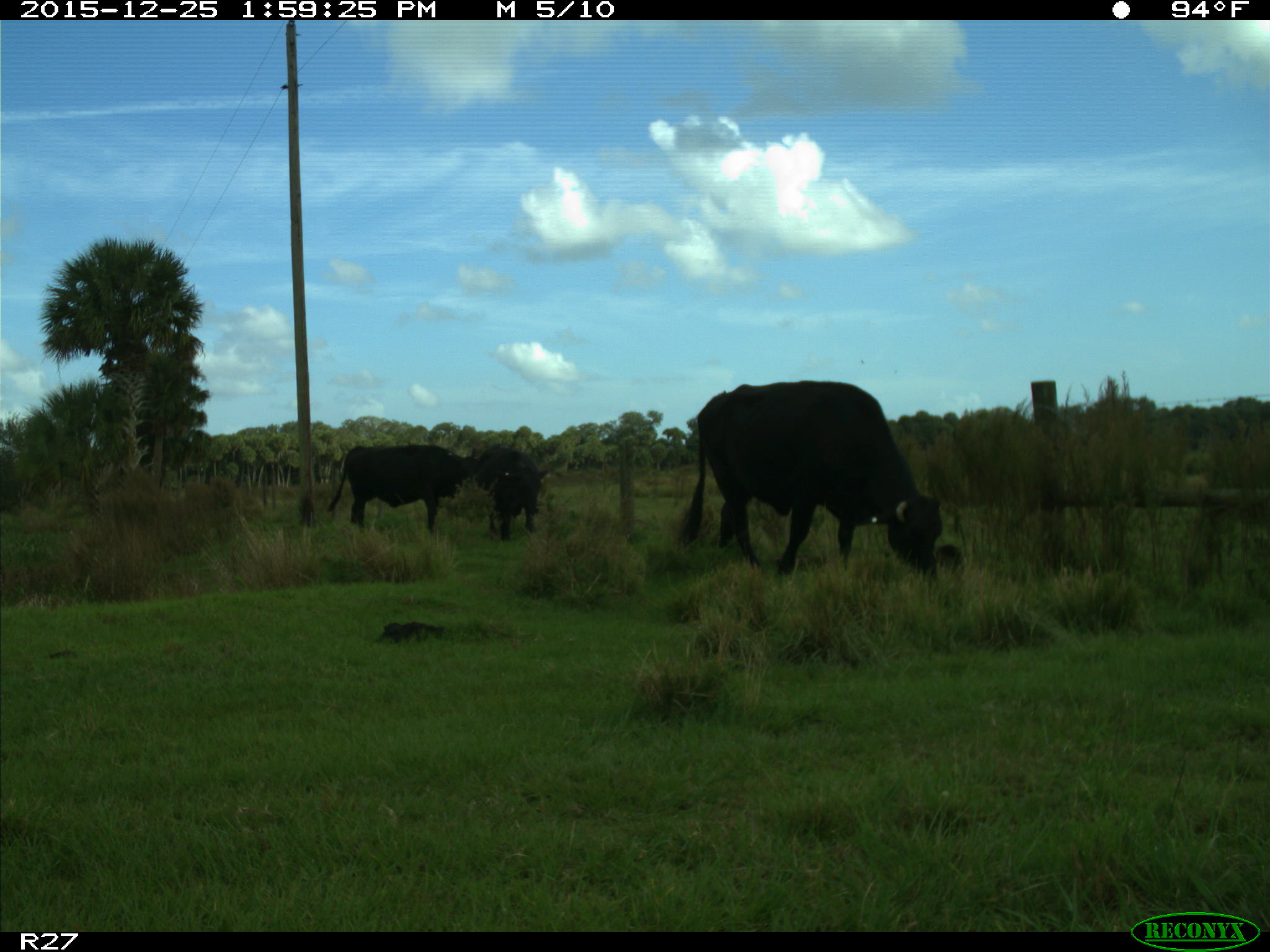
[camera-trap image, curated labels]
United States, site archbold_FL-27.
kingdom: Animalia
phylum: Chordata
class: Mammalia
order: Artiodactyla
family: Bovidae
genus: Bos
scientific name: Bos taurus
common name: domestic cow